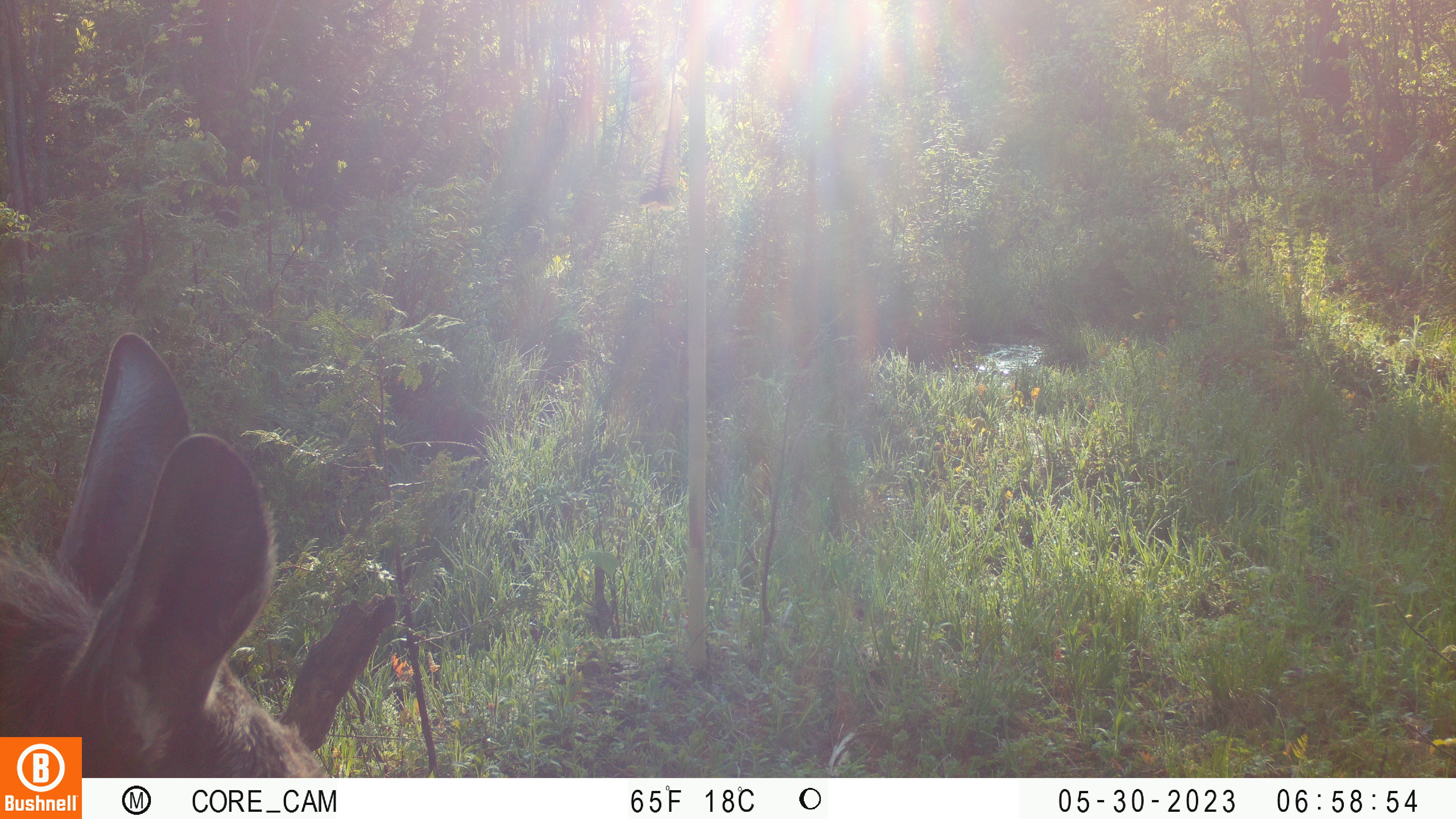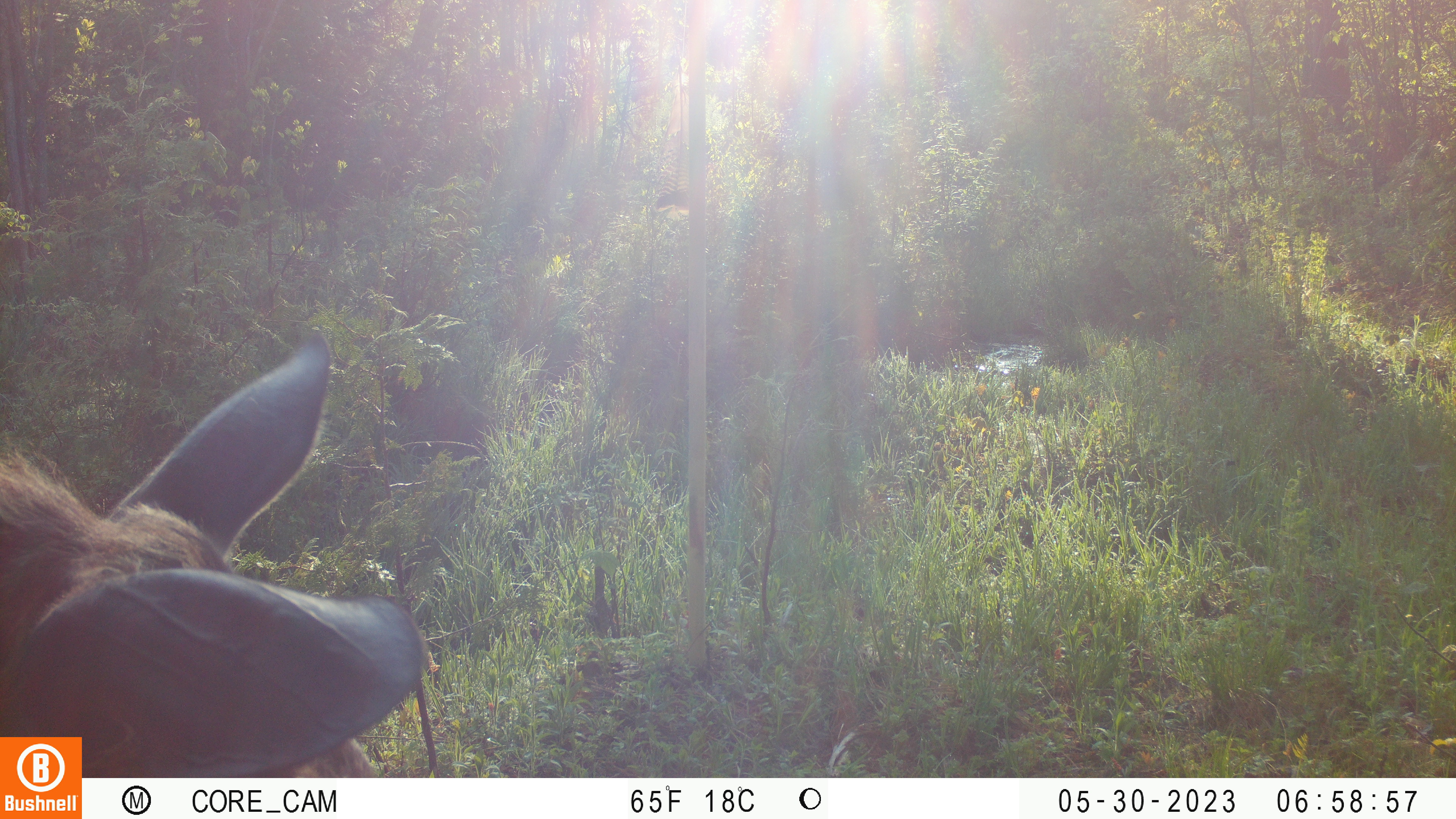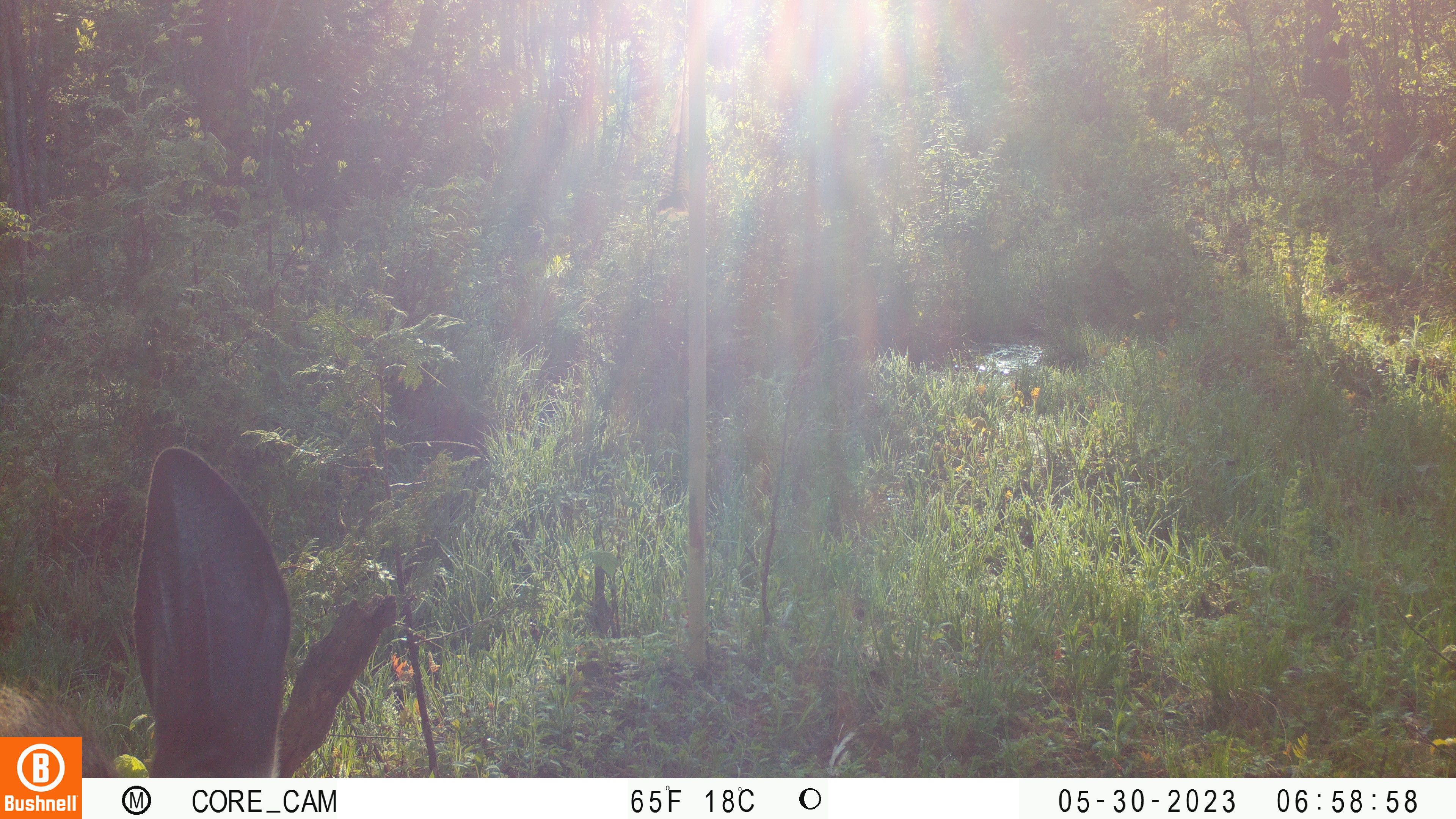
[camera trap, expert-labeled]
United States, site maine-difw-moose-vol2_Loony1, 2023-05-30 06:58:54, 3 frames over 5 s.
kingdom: Animalia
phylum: Chordata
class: Mammalia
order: Artiodactyla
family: Cervidae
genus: Alces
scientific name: Alces alces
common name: moose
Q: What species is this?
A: Moose (Alces alces).